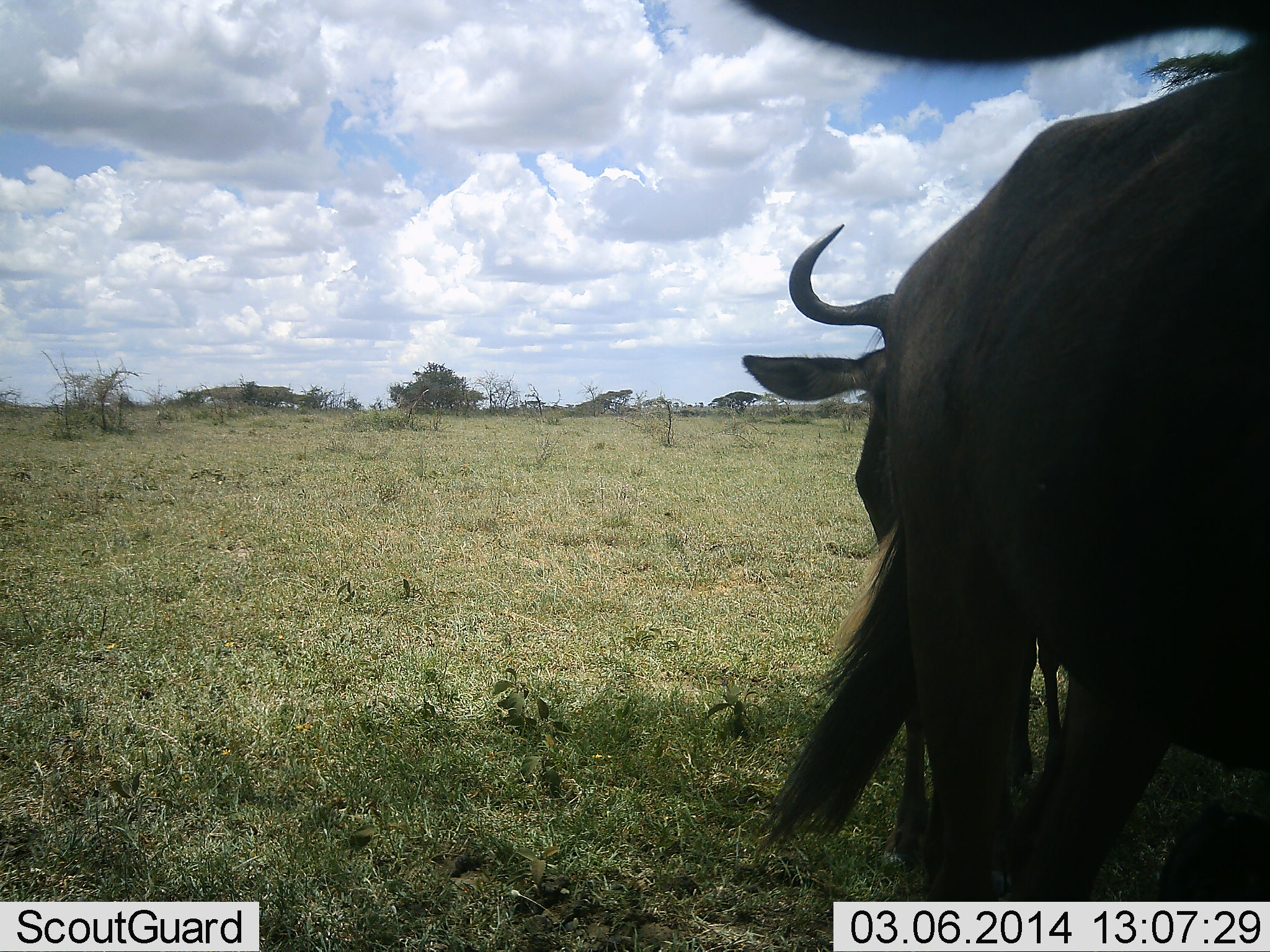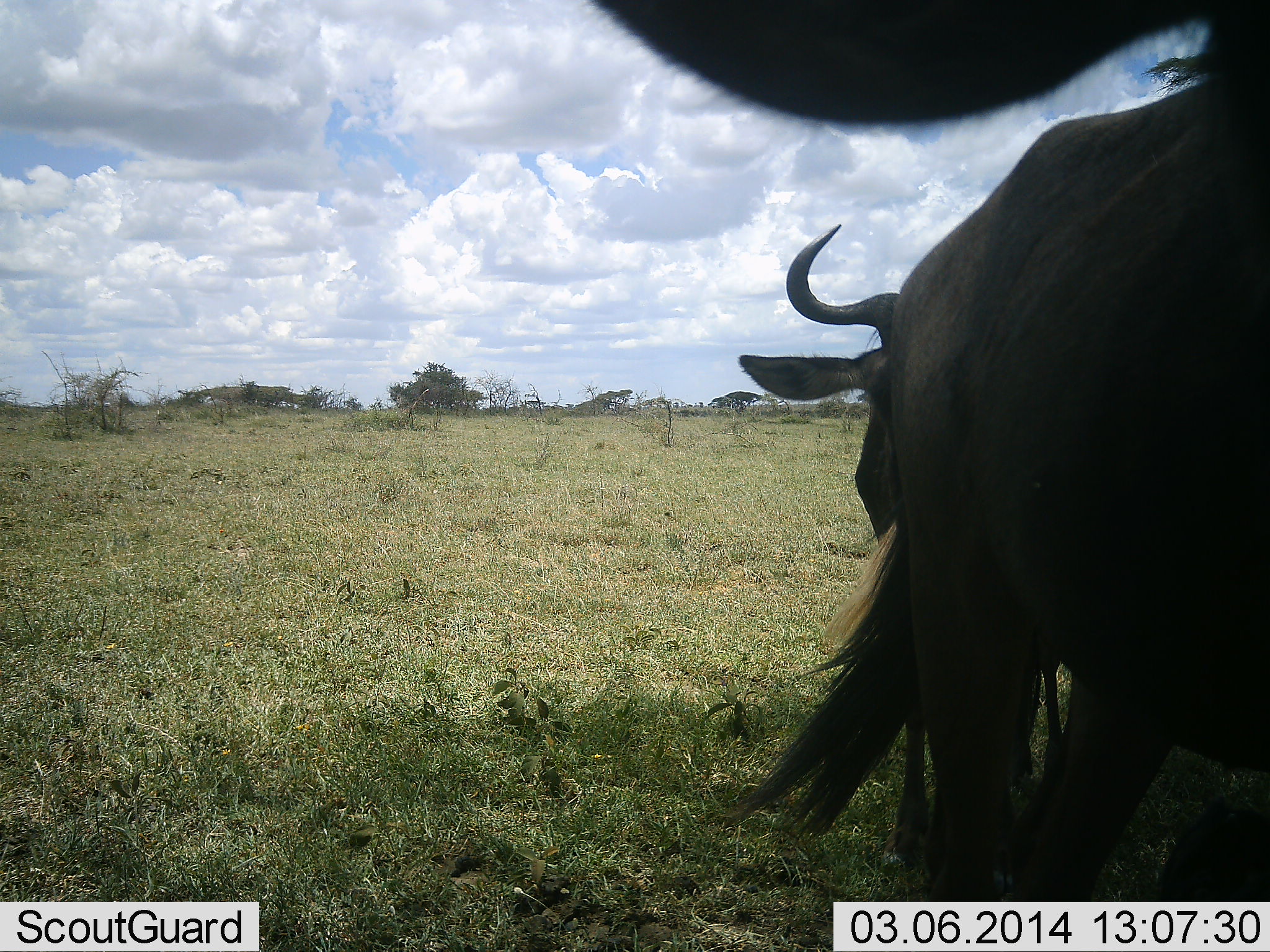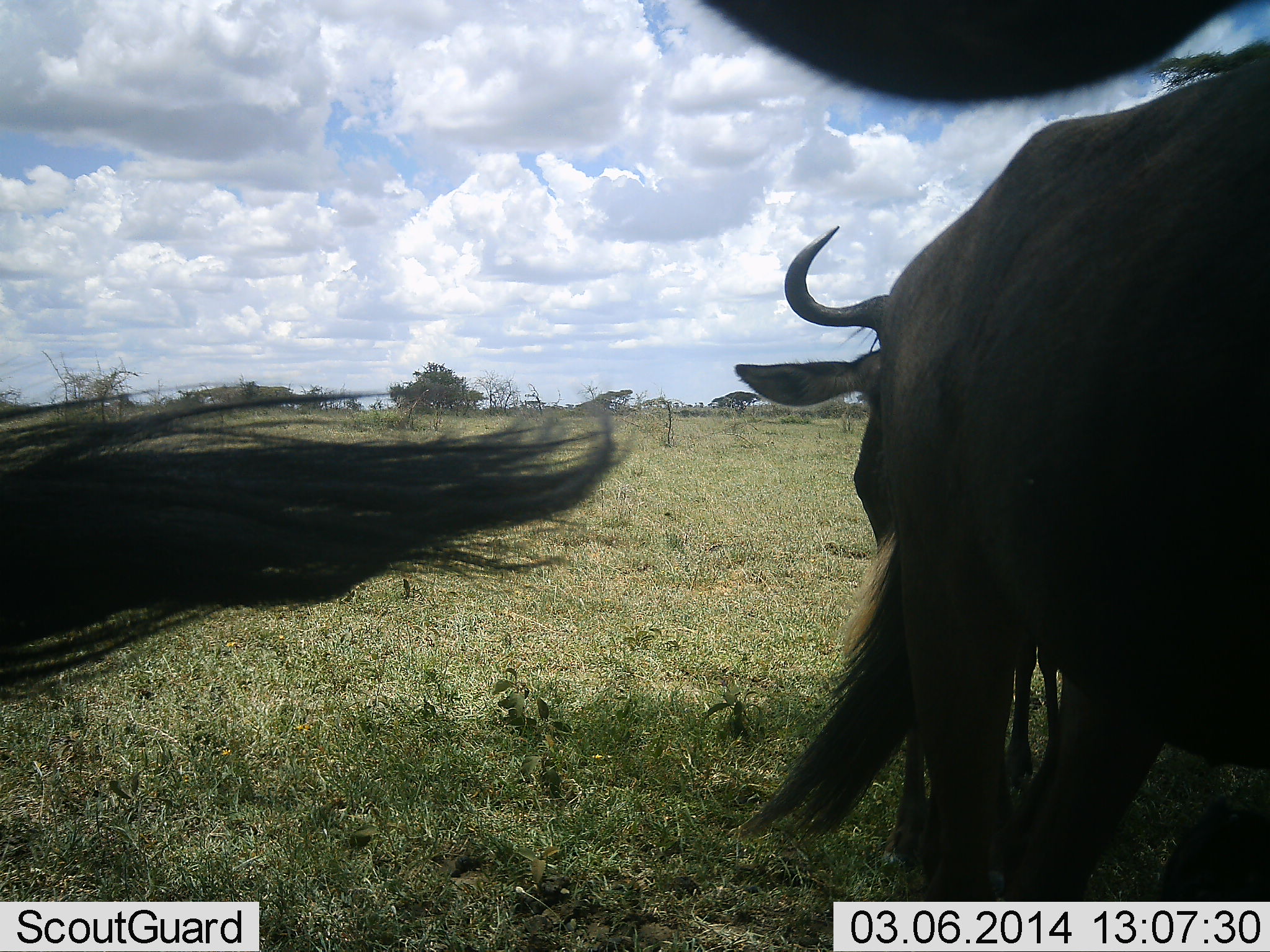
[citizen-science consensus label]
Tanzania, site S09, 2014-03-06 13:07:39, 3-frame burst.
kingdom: Animalia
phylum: Chordata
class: Mammalia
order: Artiodactyla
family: Bovidae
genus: Connochaetes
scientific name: Connochaetes taurinus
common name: blue wildebeest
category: wildebeest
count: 2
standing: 70%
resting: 0%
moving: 30%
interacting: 10%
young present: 0%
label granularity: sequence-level